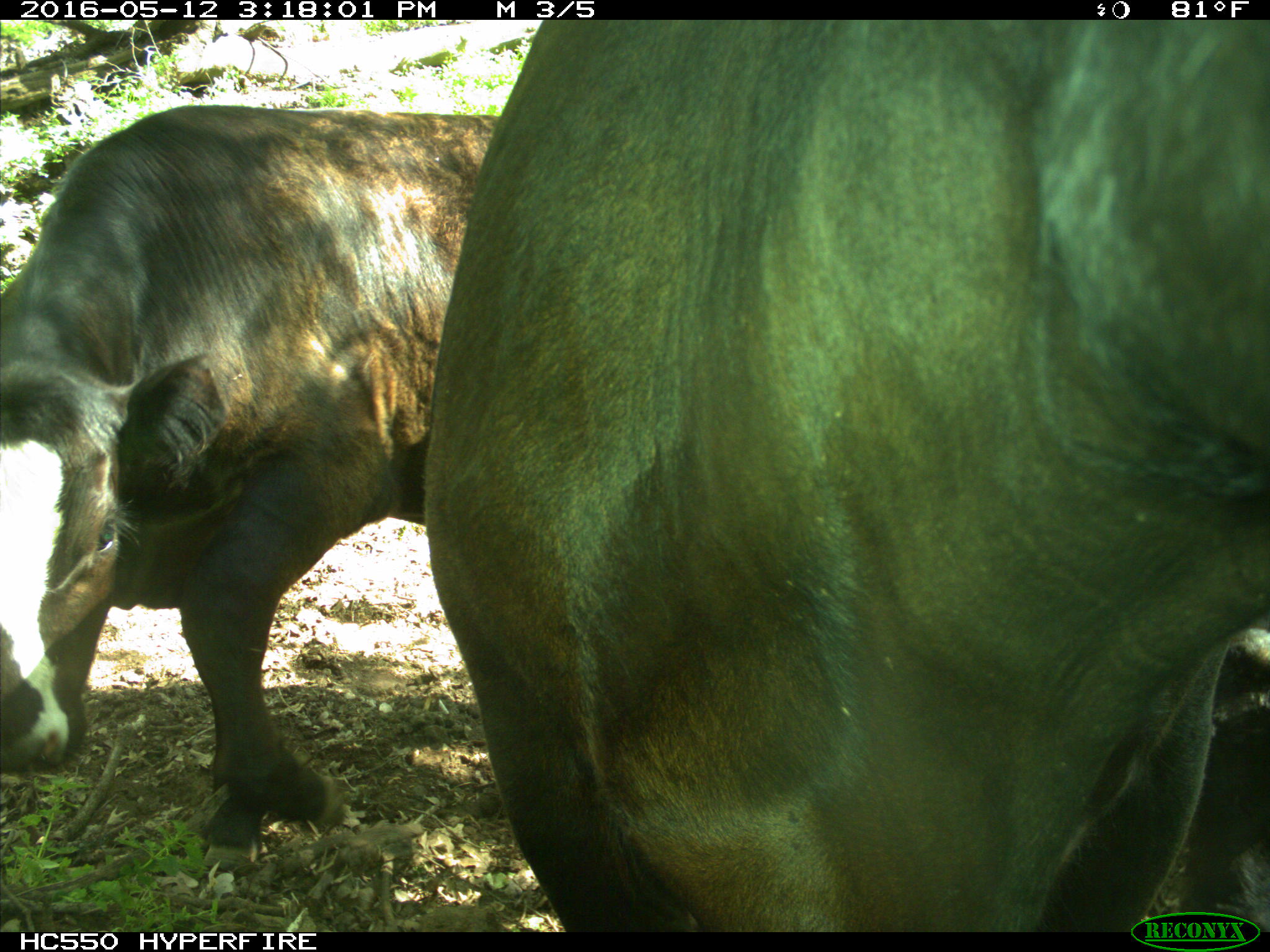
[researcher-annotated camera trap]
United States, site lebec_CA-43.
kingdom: Animalia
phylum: Chordata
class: Mammalia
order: Artiodactyla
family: Bovidae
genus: Bos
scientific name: Bos taurus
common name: domestic cow